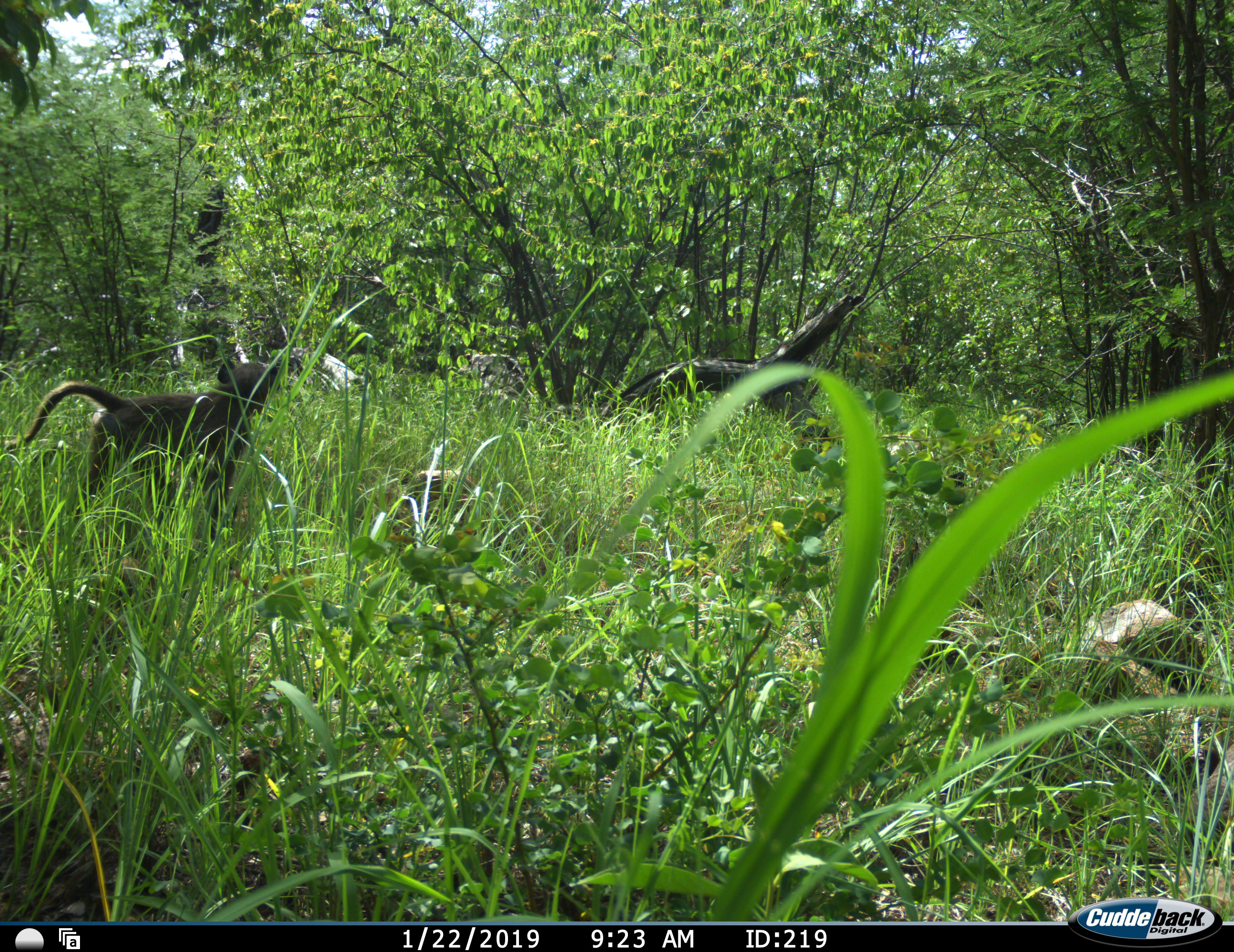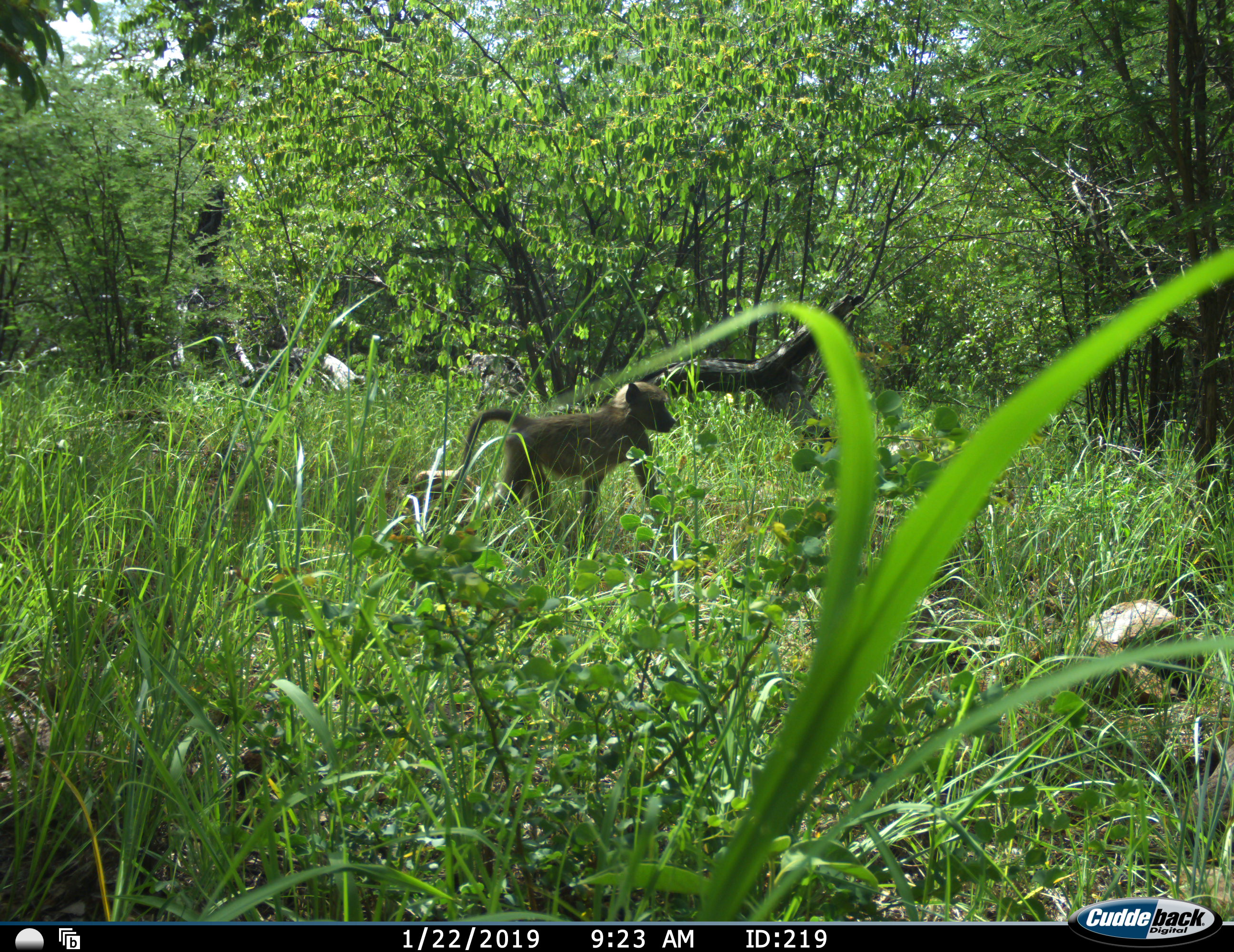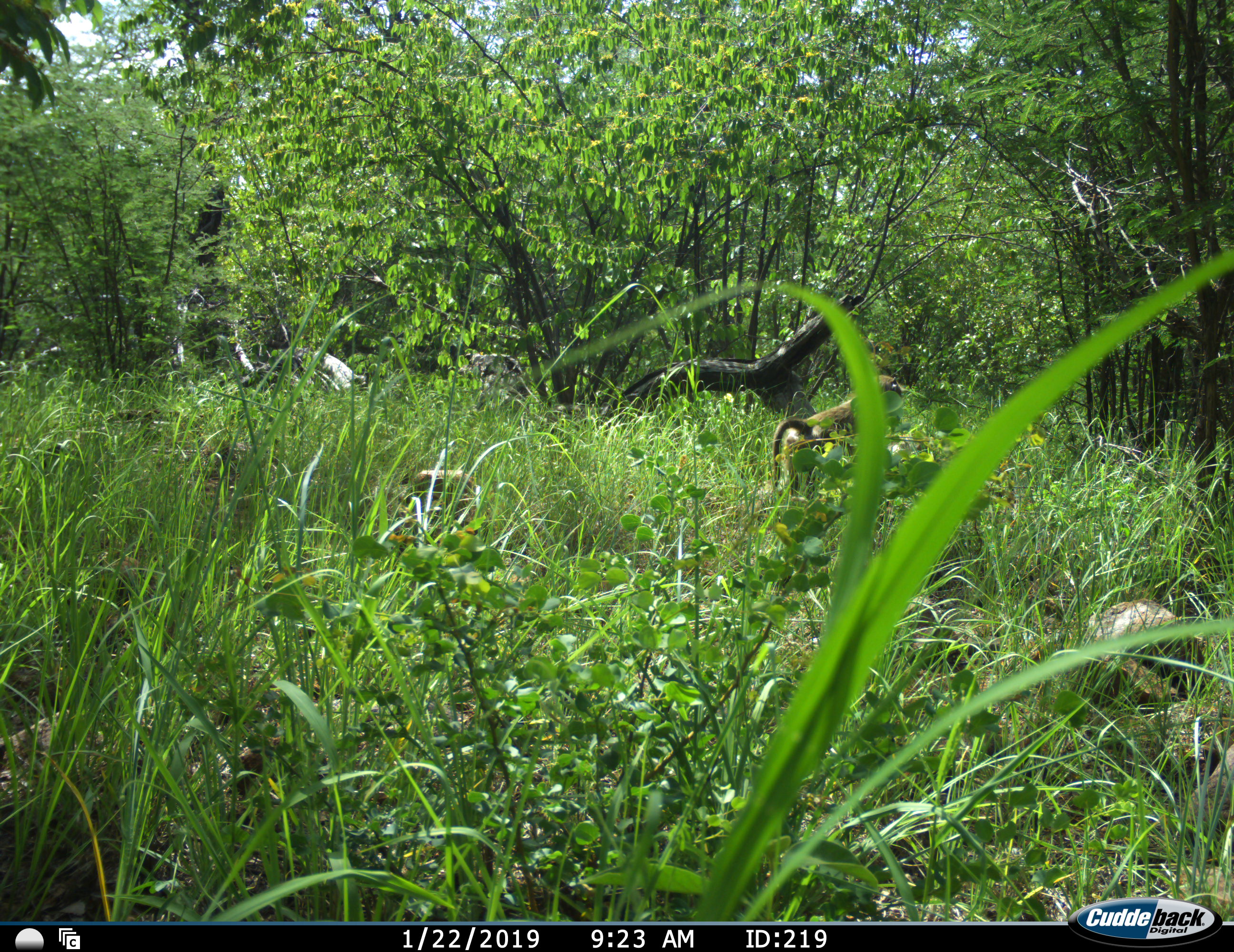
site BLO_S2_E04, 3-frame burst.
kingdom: Animalia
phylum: Chordata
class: Mammalia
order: Primates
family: Cercopithecidae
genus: Papio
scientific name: Papio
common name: baboon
Baboon (Papio), count 1. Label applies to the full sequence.